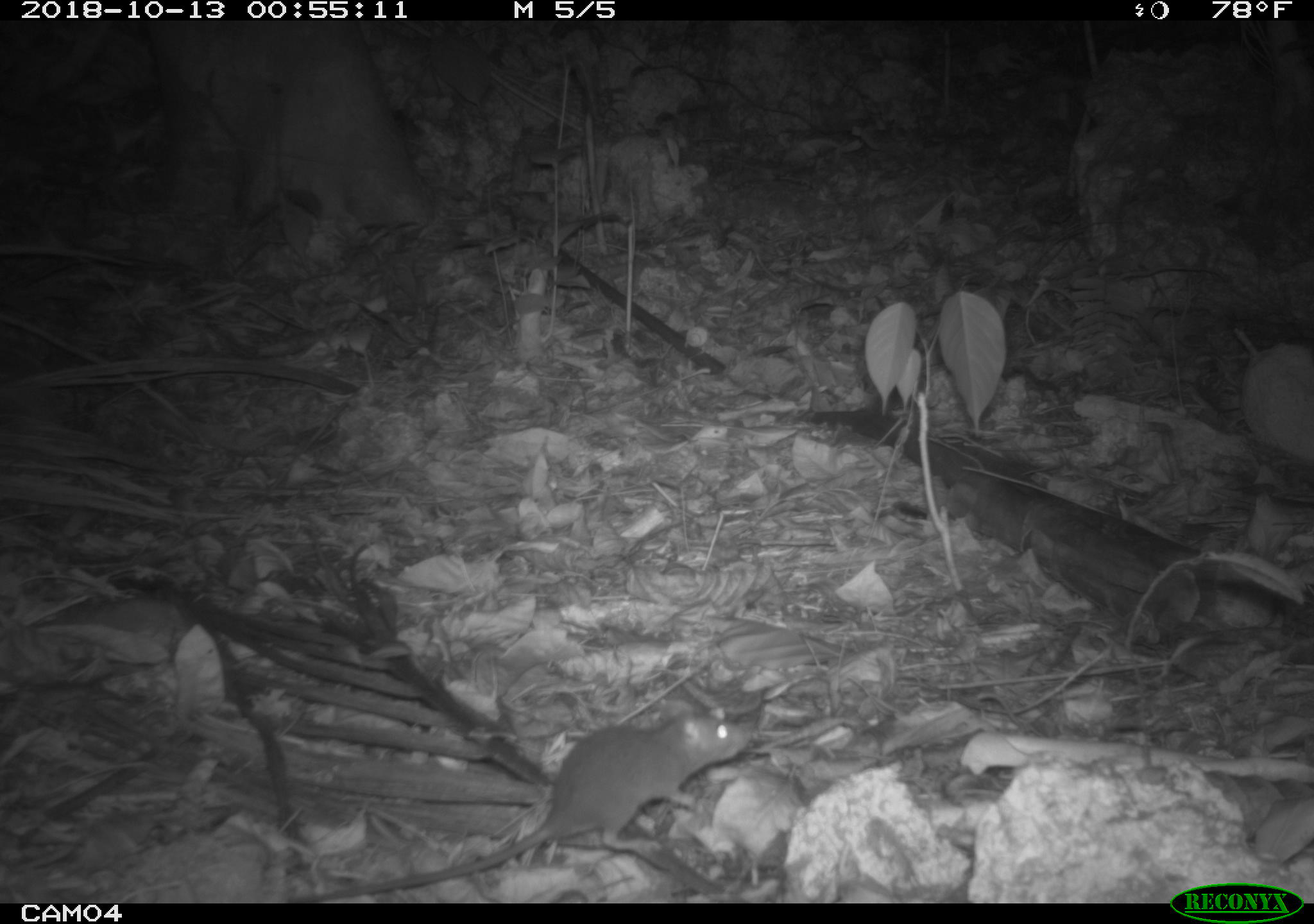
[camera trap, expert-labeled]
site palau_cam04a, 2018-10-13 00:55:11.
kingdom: Animalia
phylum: Chordata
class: Mammalia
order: Rodentia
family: Muridae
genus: Rattus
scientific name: Rattus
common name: rat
Rat (Rattus).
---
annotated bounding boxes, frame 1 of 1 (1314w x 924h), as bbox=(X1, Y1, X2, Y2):
rat: bbox=(357, 697, 739, 900)